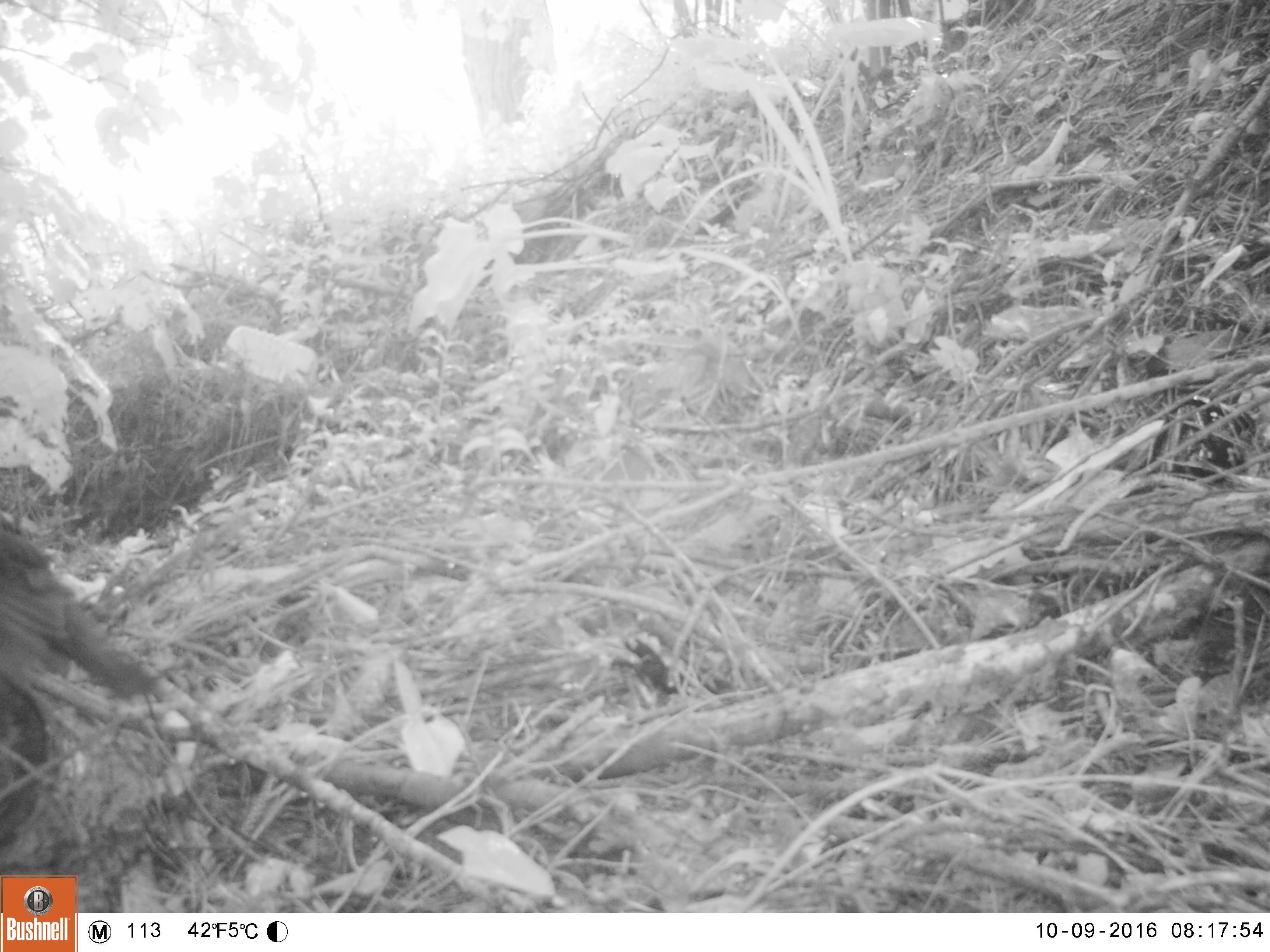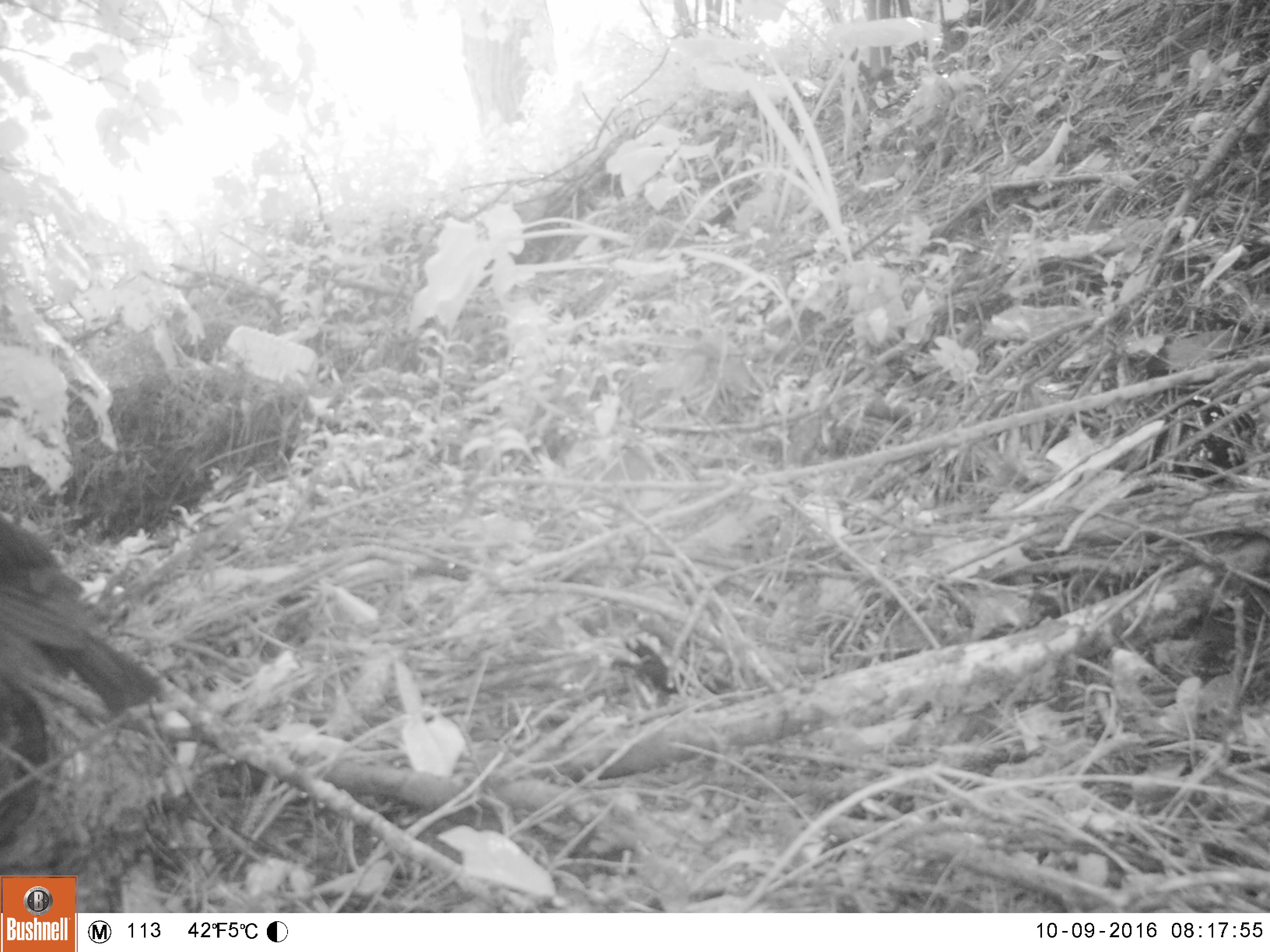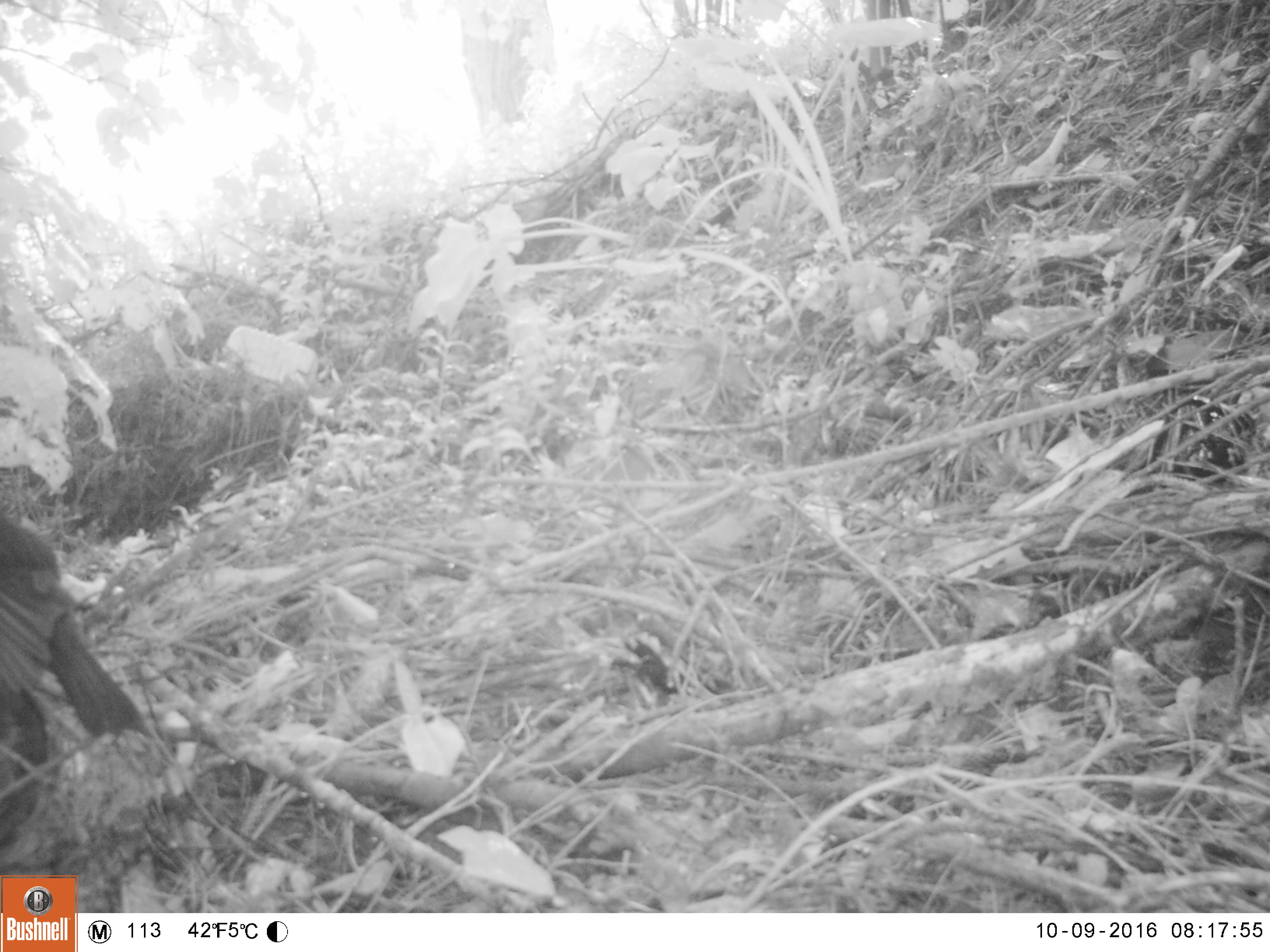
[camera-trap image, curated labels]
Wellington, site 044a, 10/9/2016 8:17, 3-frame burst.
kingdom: Animalia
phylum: Chordata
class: Aves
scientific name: Aves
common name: bird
Bird (Aves).